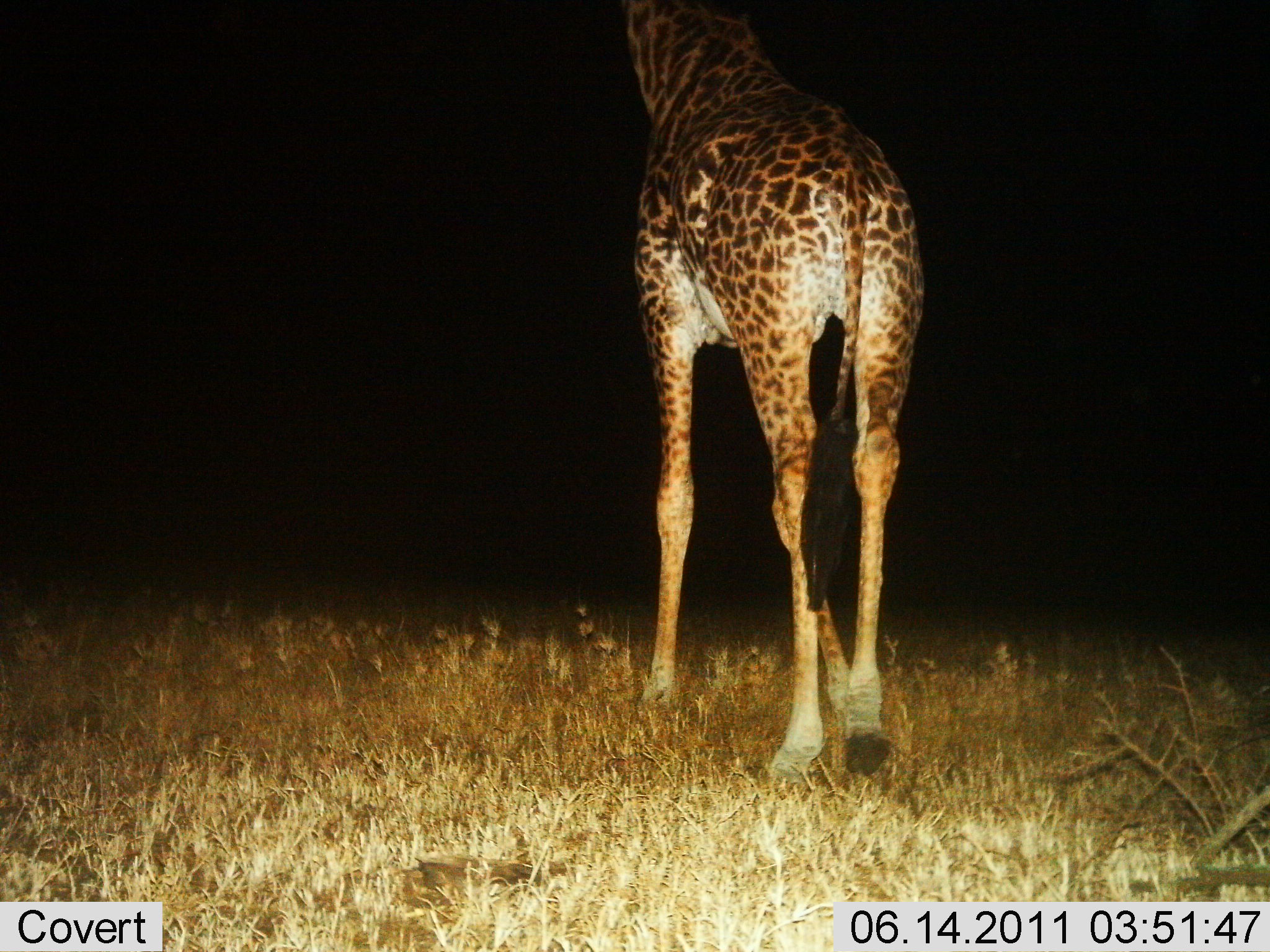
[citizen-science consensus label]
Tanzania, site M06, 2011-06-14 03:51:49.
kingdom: Animalia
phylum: Chordata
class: Mammalia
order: Artiodactyla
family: Giraffidae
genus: Giraffa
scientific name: Giraffa camelopardalis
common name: giraffe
Giraffe (Giraffa camelopardalis), count 1. Behavior (volunteer vote fractions): standing 36%, resting 0%, moving 57%, interacting 0%. Young present (vote fraction): 0%. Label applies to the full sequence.